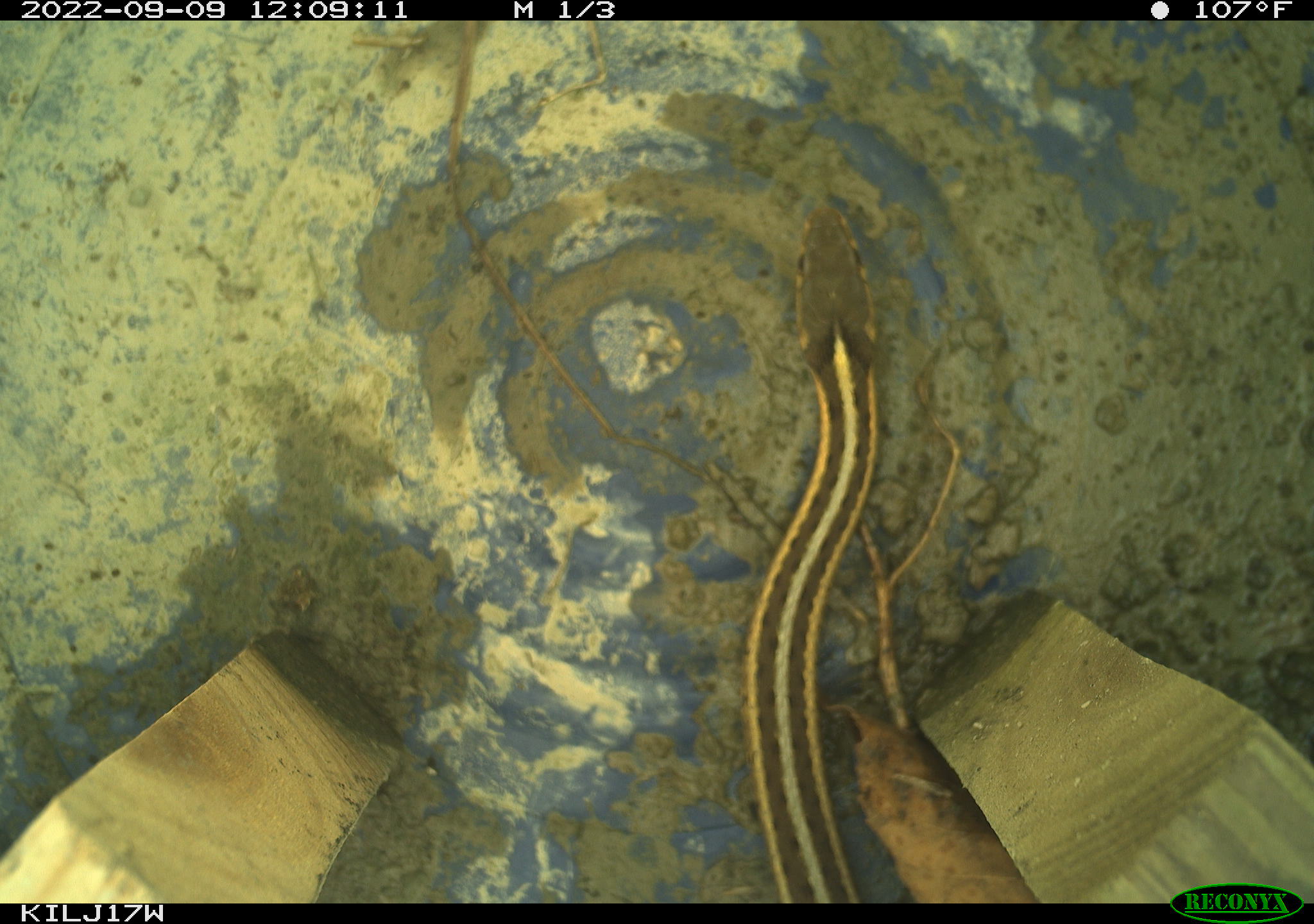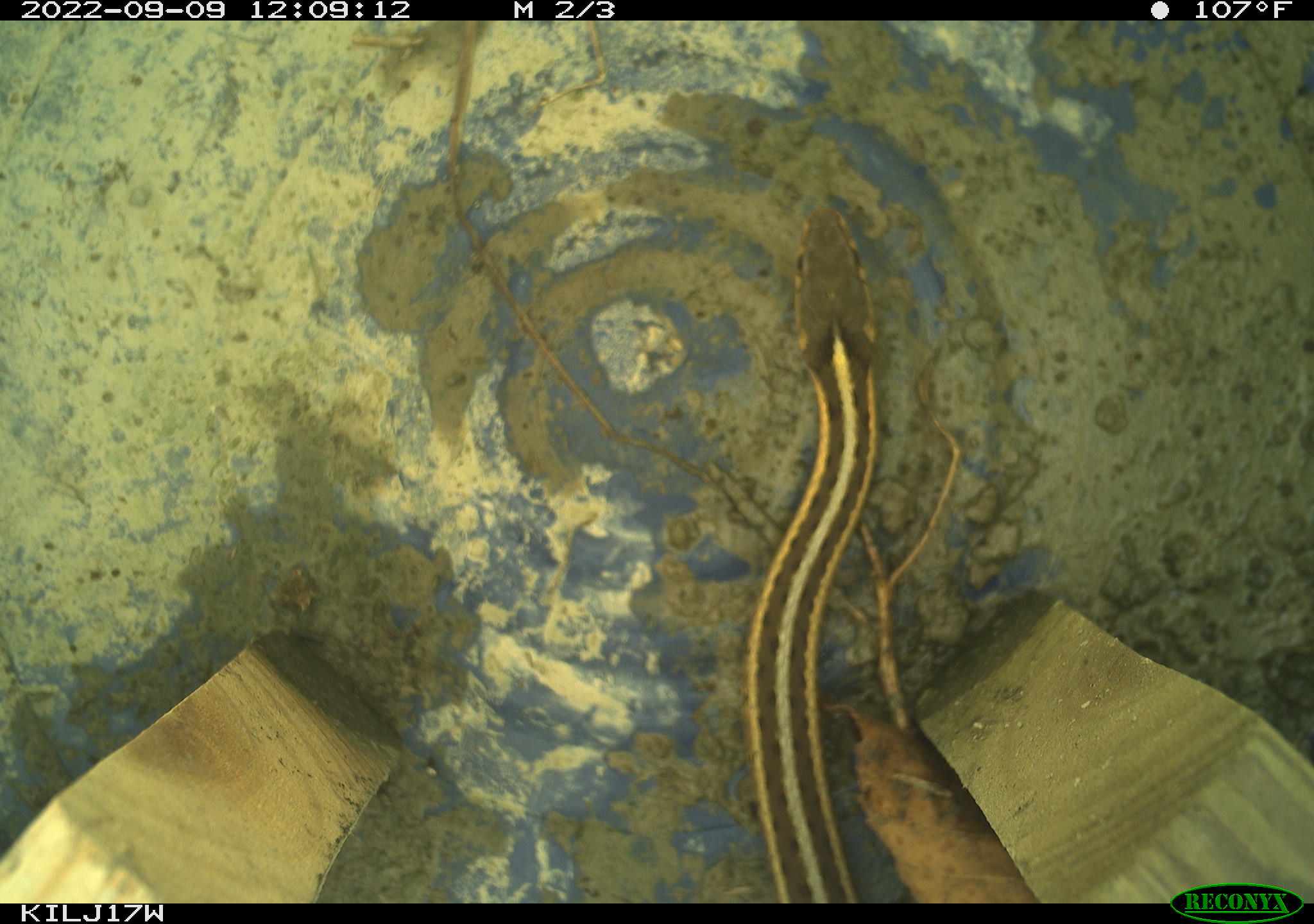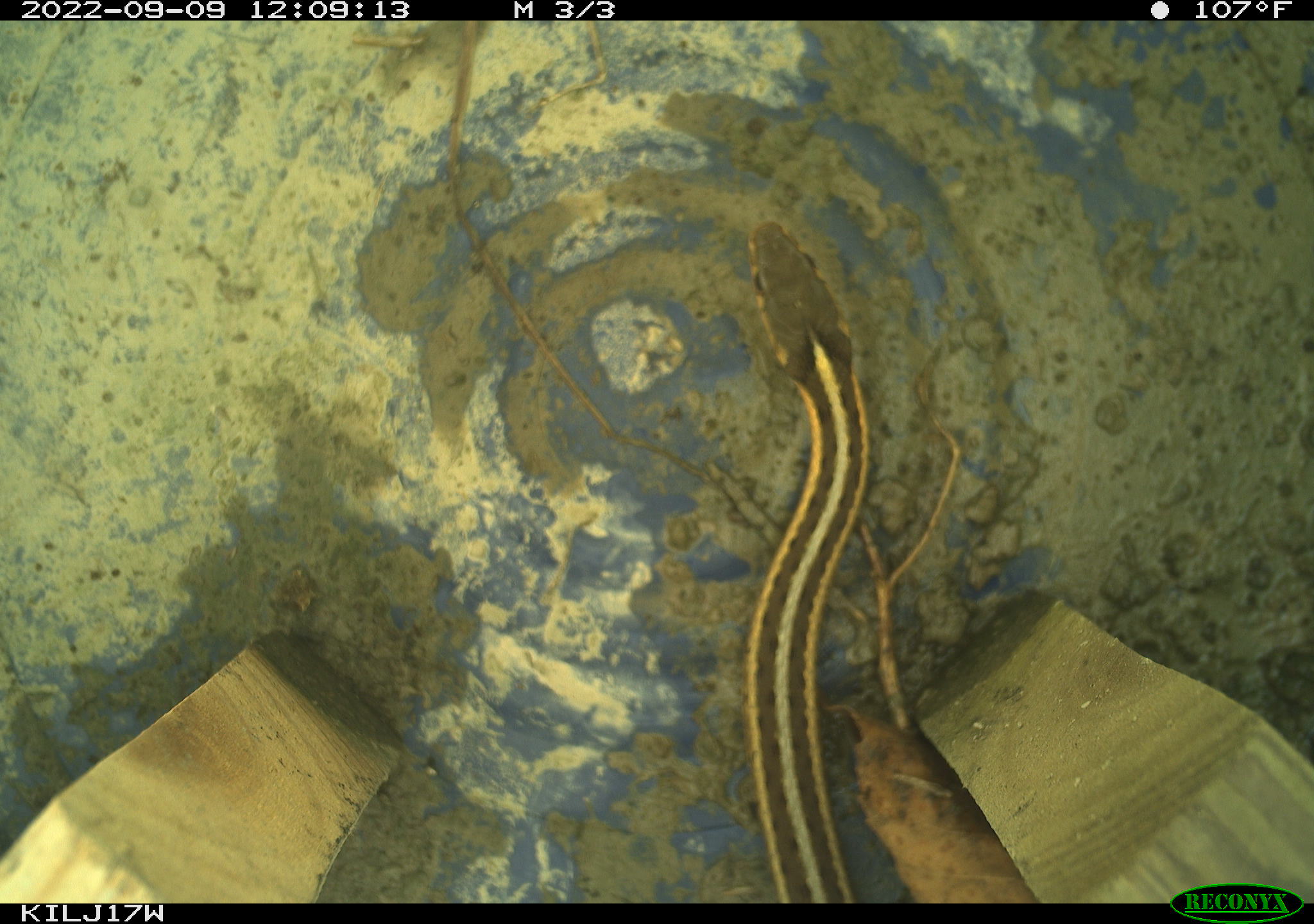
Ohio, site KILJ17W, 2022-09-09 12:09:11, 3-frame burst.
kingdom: Animalia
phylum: Chordata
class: Reptilia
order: Squamata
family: Colubridae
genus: Thamnophis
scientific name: Thamnophis sirtalis sirtalis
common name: eastern gartersnake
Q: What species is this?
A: Eastern gartersnake (Thamnophis sirtalis sirtalis).